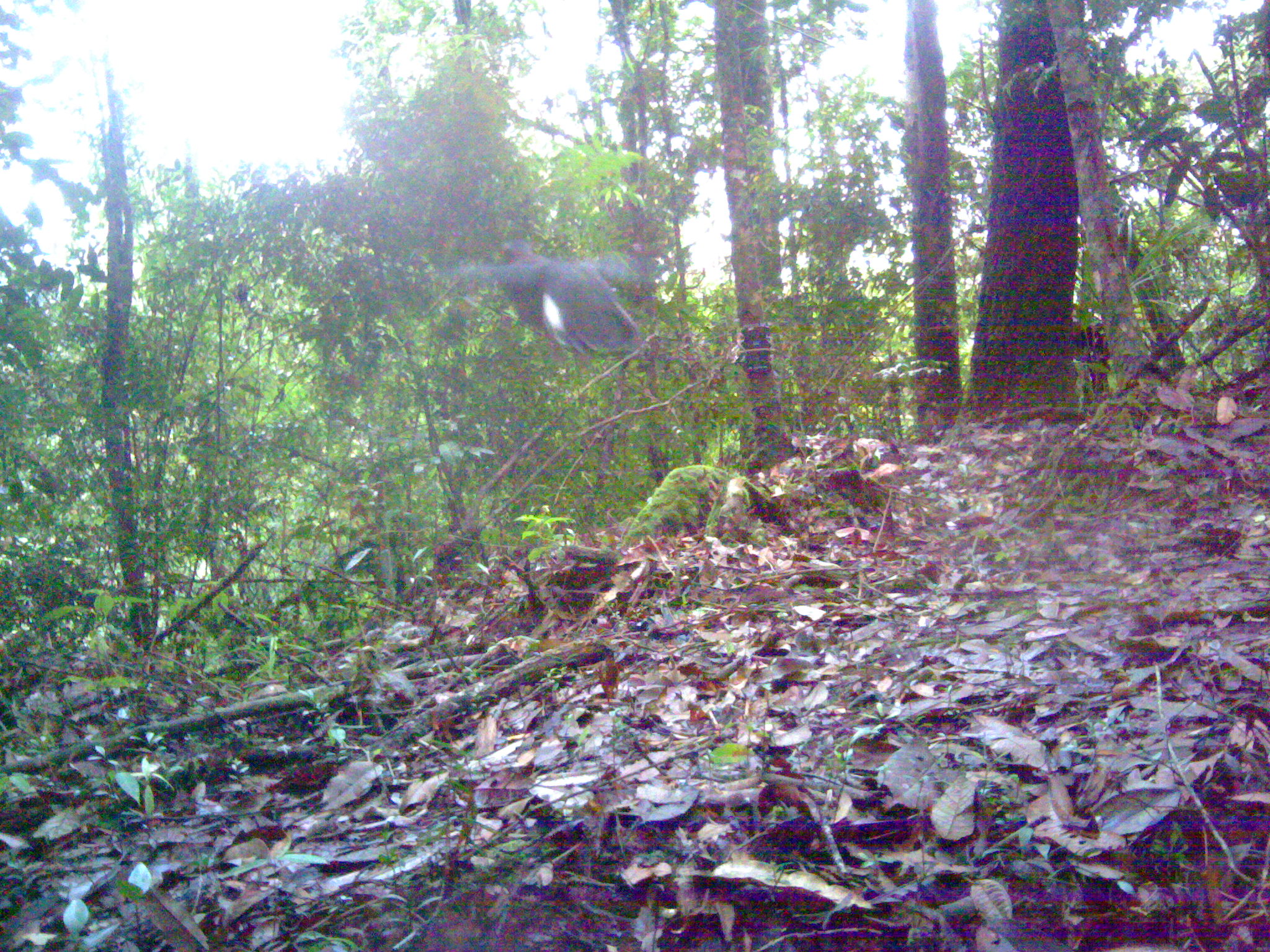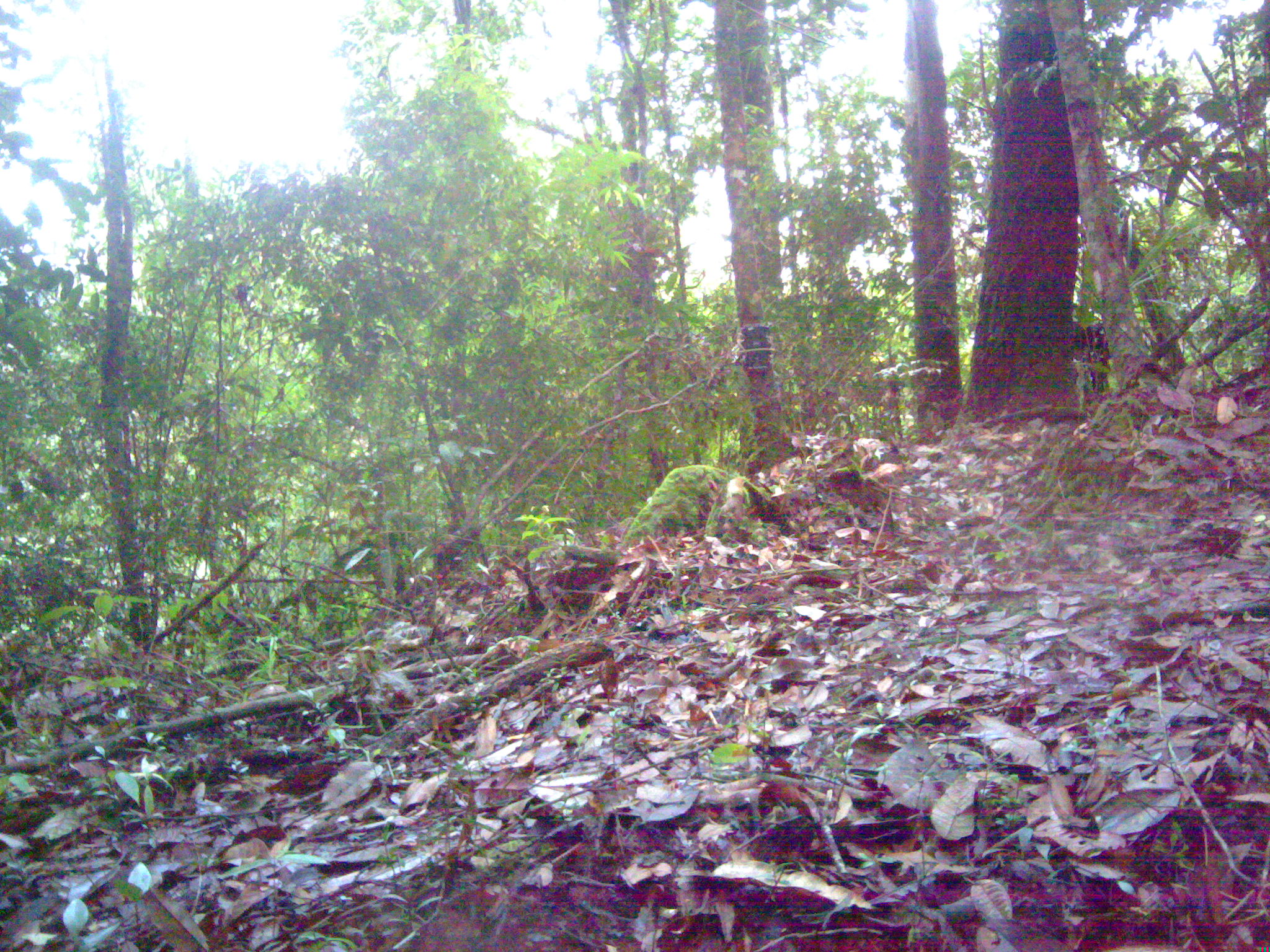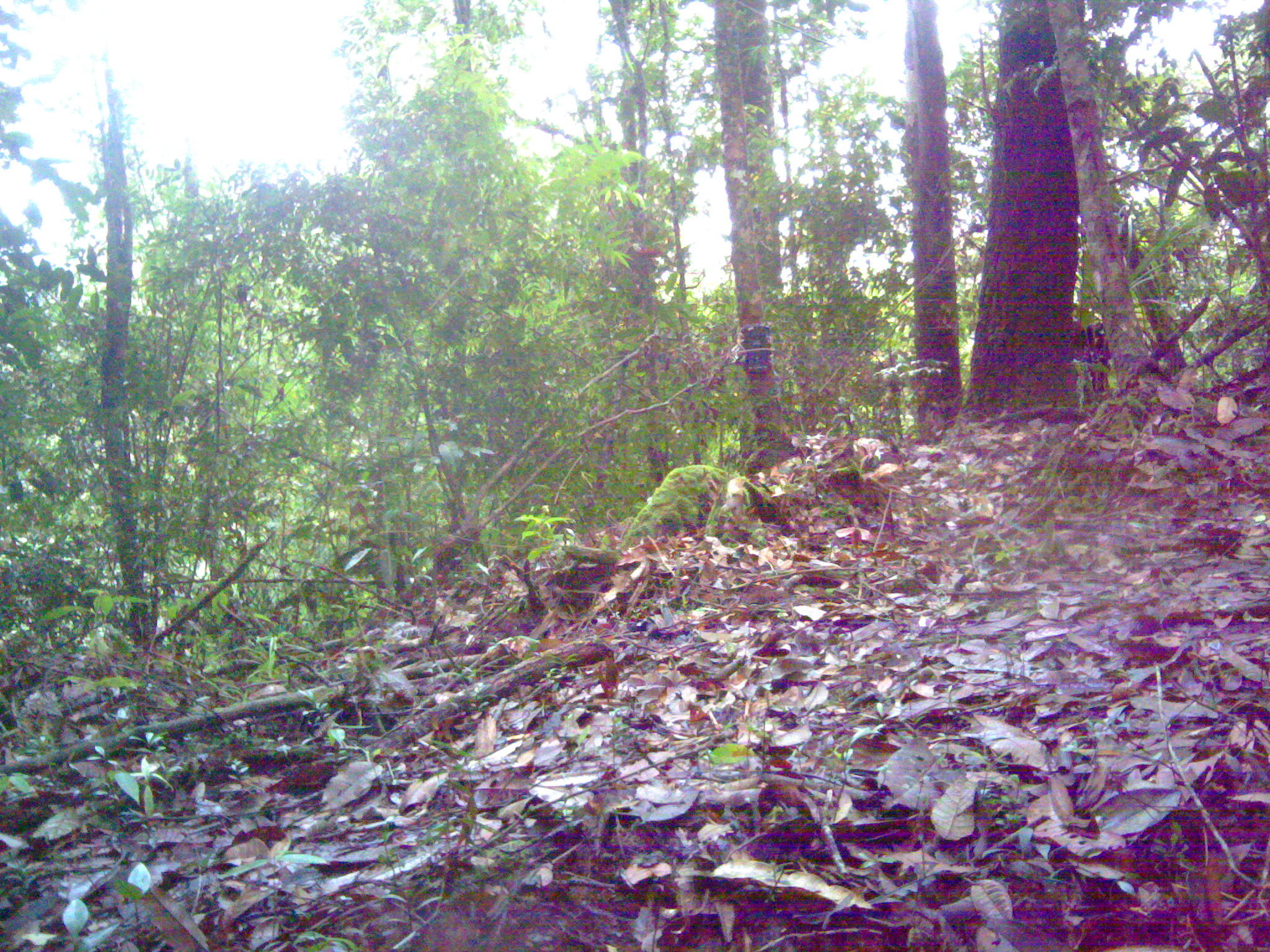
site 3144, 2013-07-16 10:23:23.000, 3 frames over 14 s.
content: unidentified animal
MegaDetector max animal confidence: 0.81